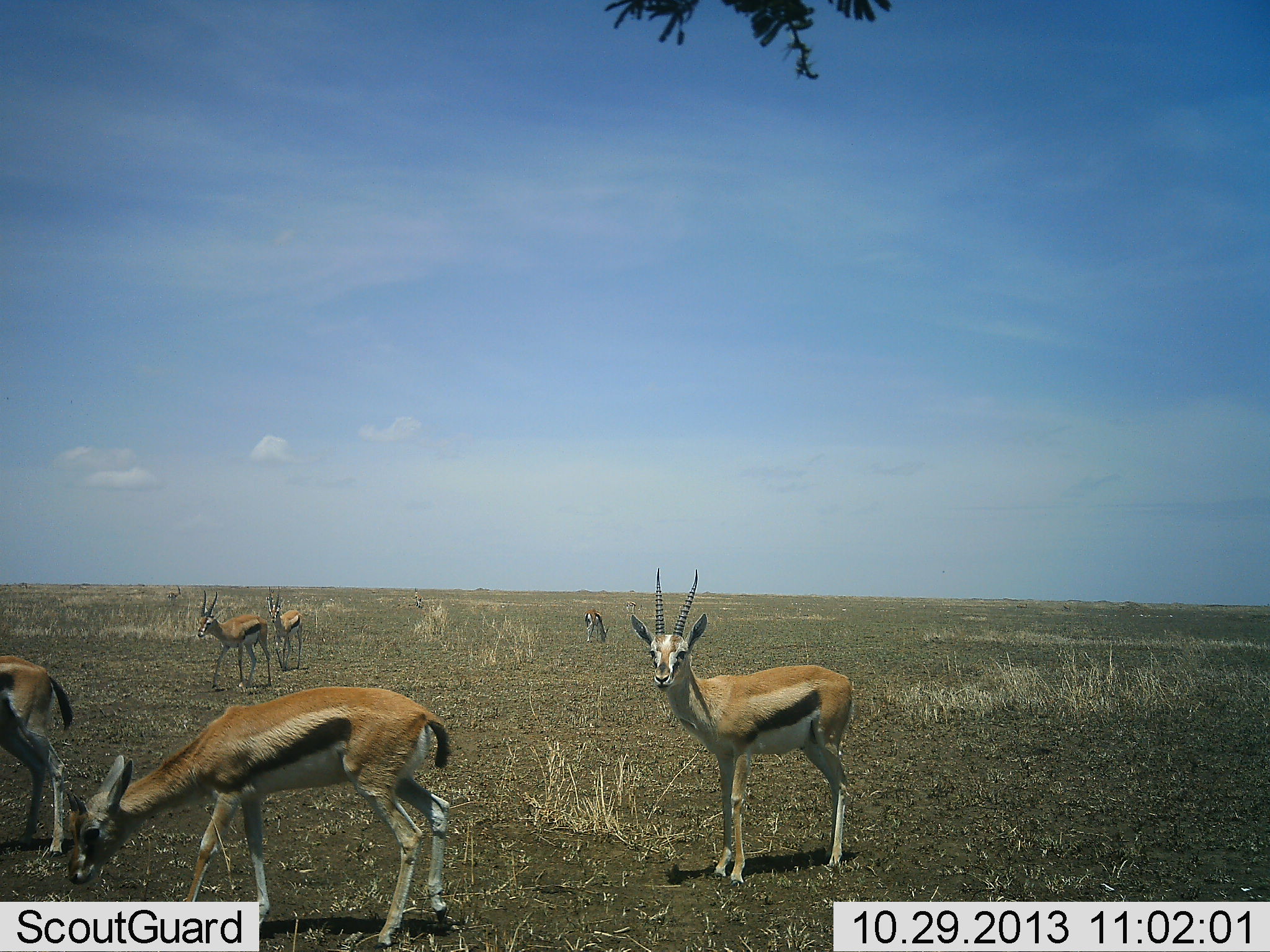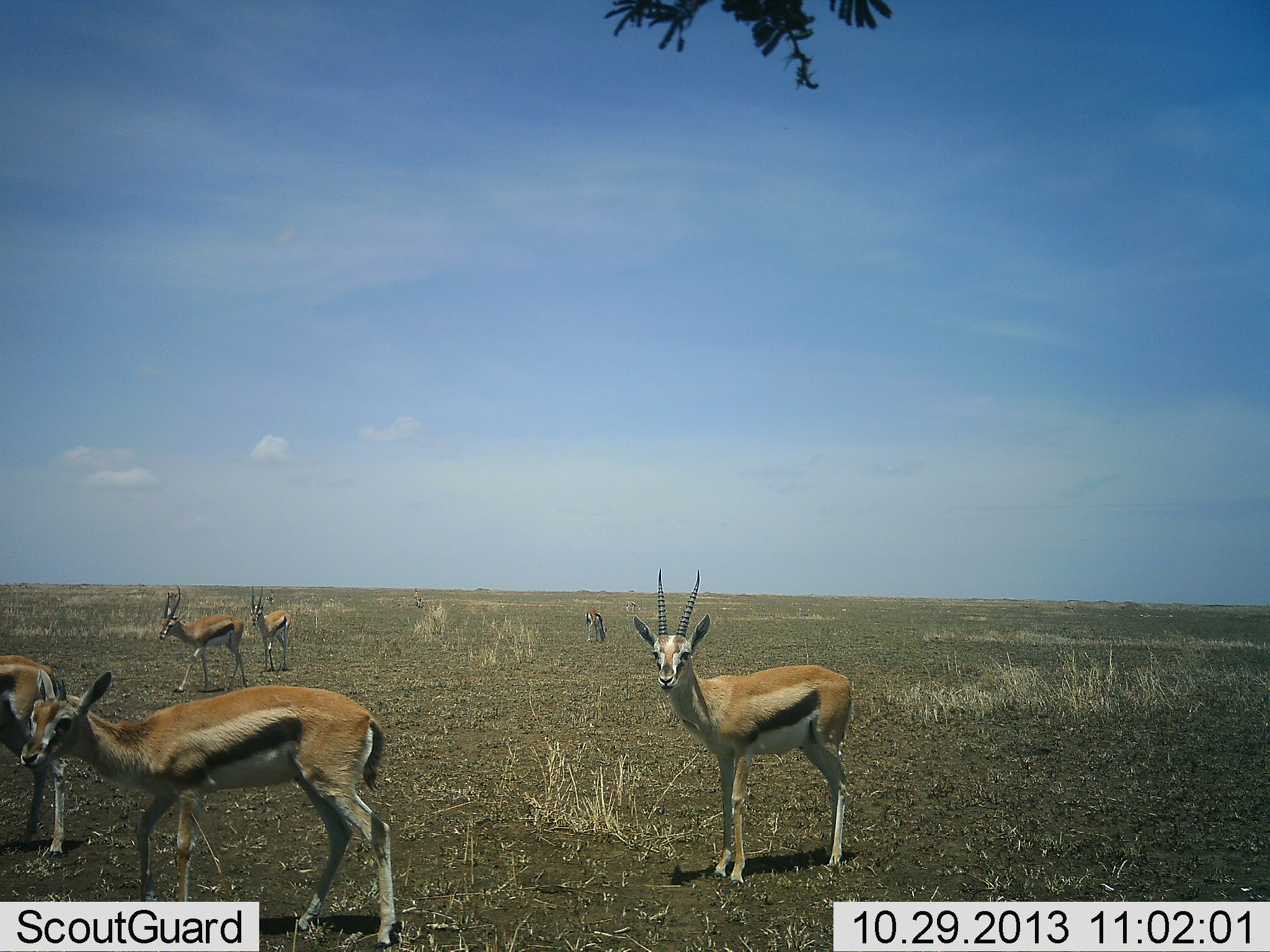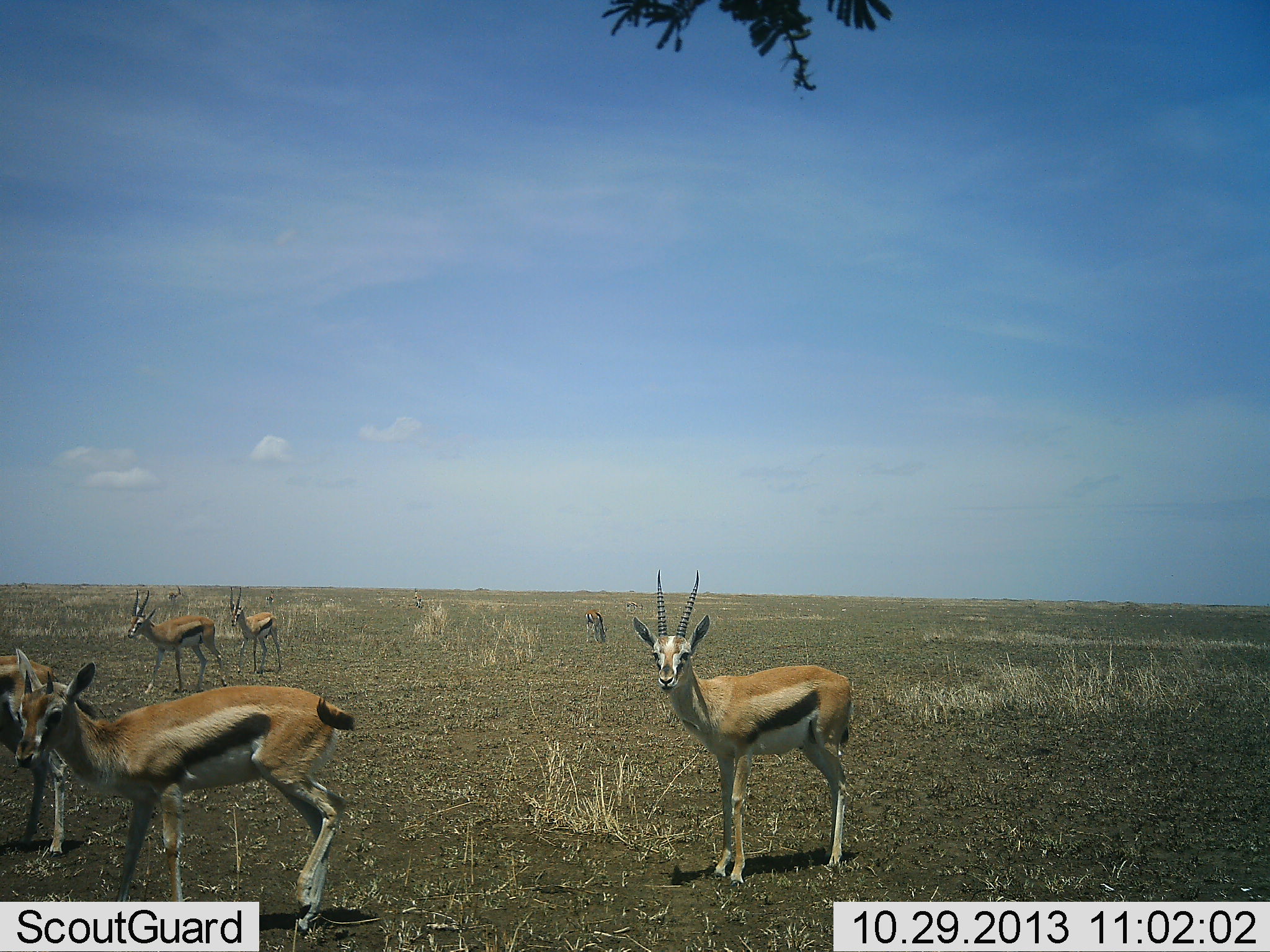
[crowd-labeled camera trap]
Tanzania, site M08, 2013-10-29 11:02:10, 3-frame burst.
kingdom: Animalia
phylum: Chordata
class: Mammalia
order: Artiodactyla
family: Bovidae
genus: Eudorcas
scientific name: Eudorcas thomsonii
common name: thomson's gazelle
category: gazellethomsons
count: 6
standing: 90%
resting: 0%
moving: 80%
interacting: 10%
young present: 0%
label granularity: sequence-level